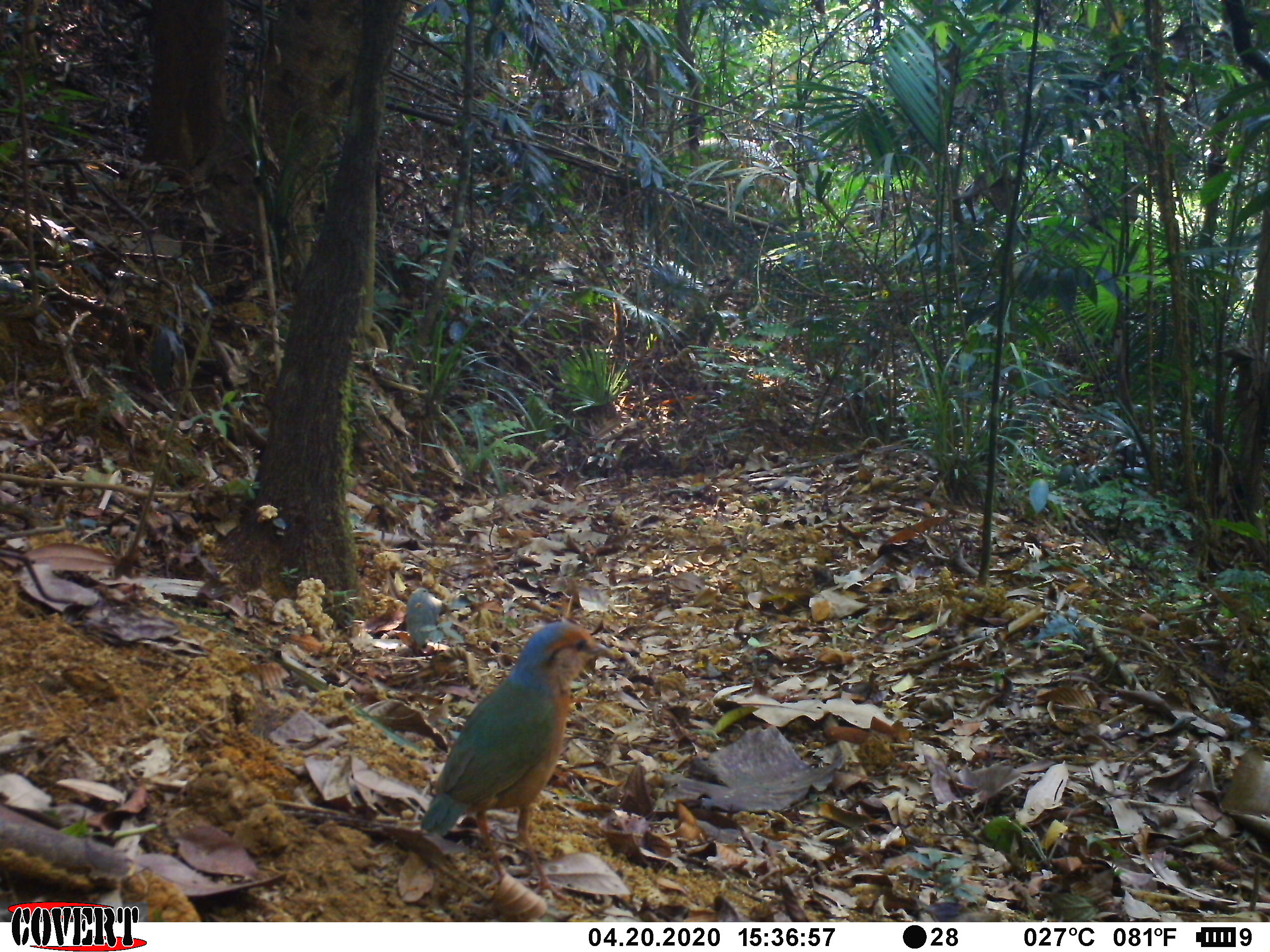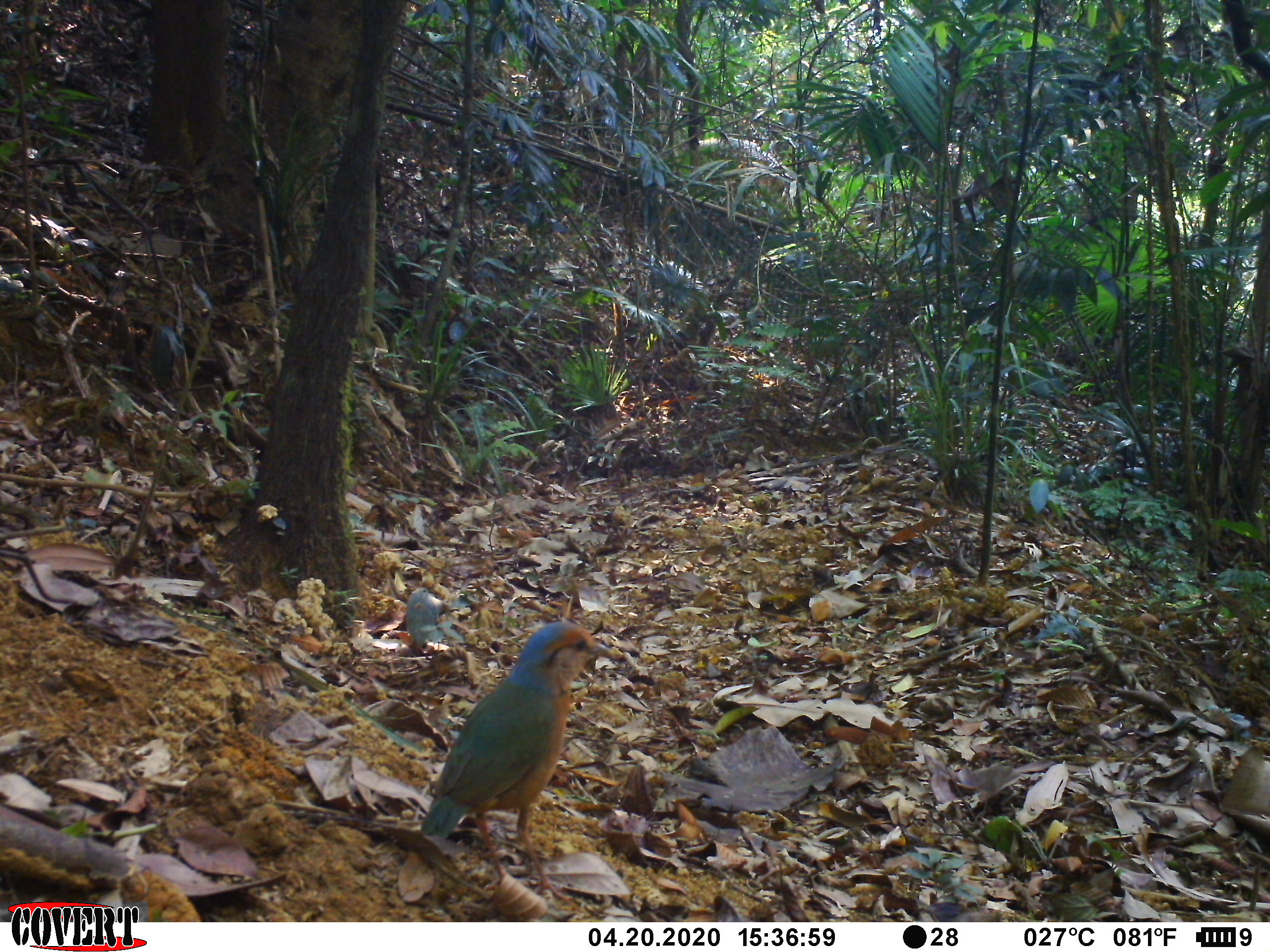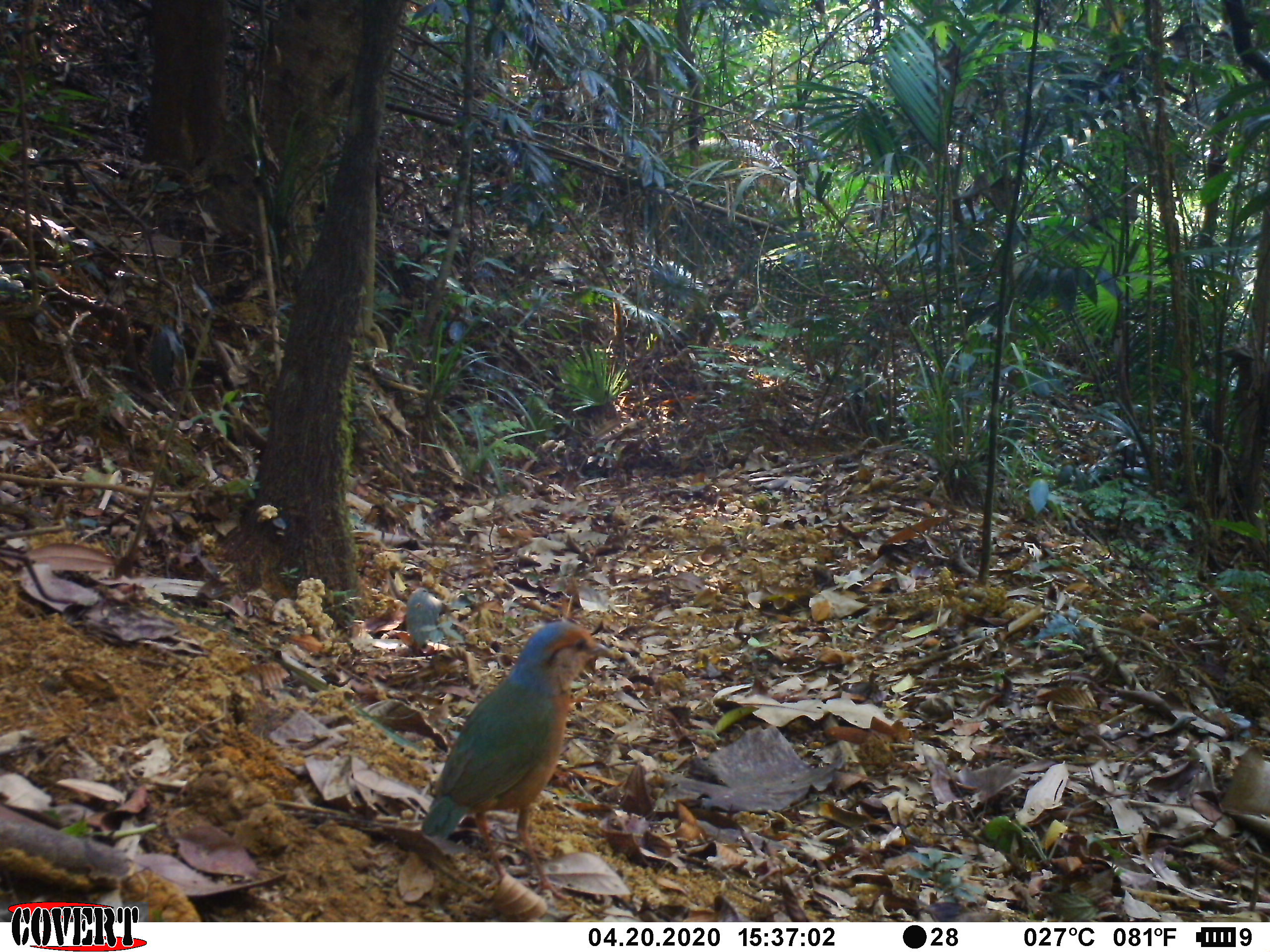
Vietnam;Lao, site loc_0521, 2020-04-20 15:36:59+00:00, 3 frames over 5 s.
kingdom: Animalia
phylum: Chordata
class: Aves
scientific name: Aves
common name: bird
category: unidentified bird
Unidentified bird (bird) (Aves). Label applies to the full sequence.